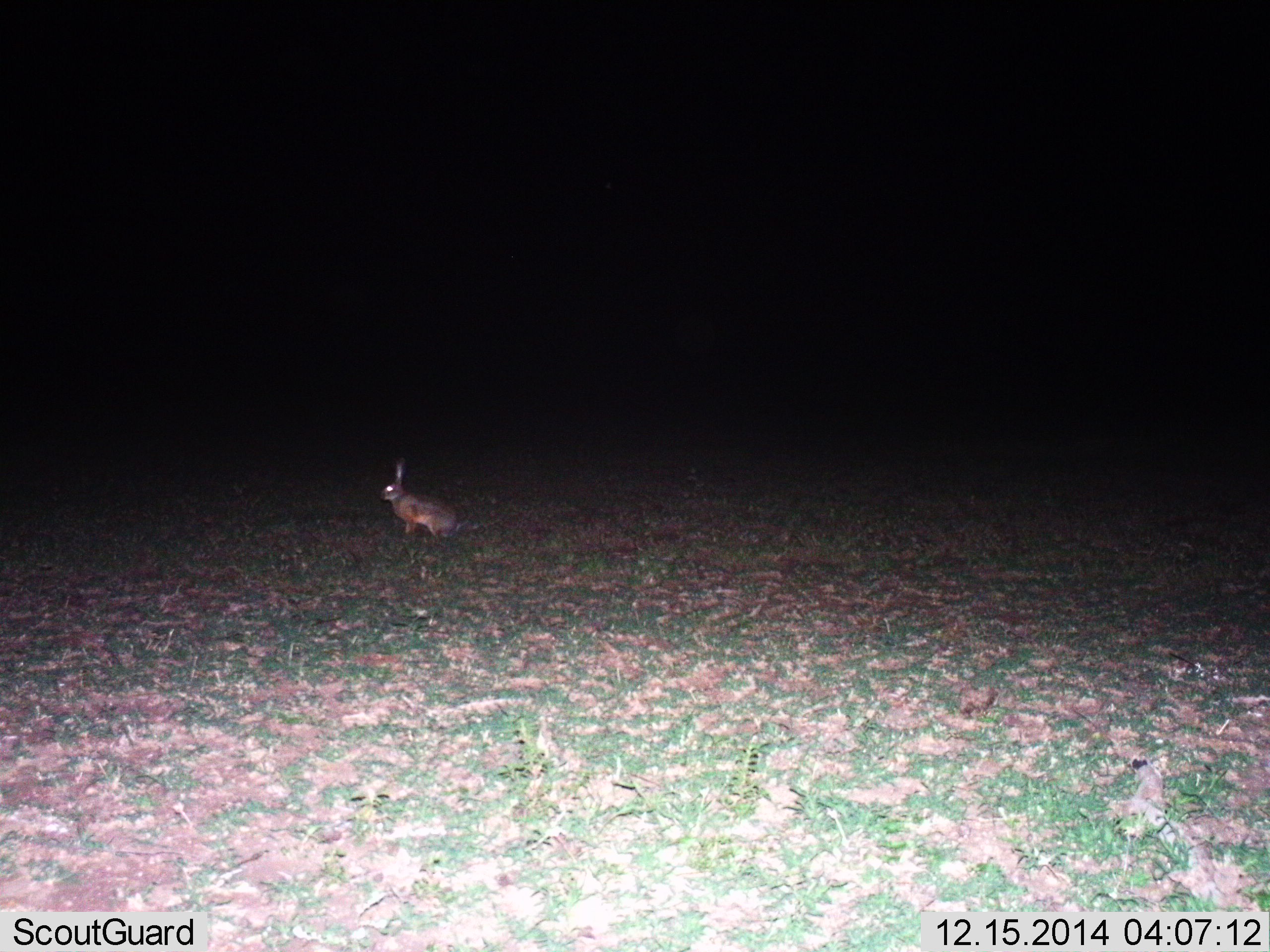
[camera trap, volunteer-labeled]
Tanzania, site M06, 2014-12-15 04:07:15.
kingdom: Animalia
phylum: Chordata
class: Mammalia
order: Lagomorpha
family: Leporidae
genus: Lepus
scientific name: Lepus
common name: hare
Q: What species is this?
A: Hare (Lepus).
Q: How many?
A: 1.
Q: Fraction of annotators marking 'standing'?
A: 40%.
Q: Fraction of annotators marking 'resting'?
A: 70%.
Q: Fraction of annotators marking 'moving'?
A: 0%.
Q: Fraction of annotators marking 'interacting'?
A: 0%.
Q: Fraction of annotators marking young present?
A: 0%.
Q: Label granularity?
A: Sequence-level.